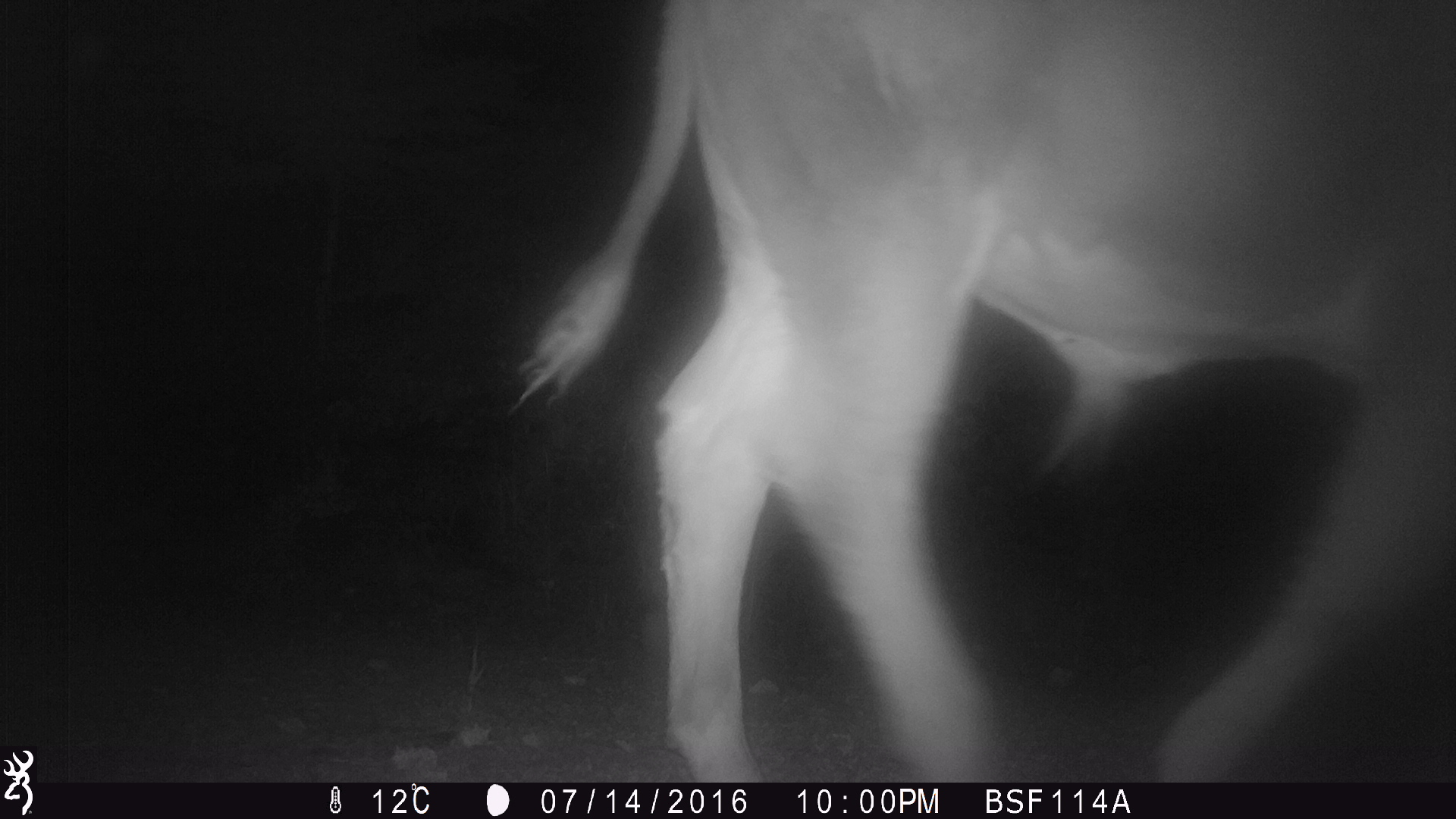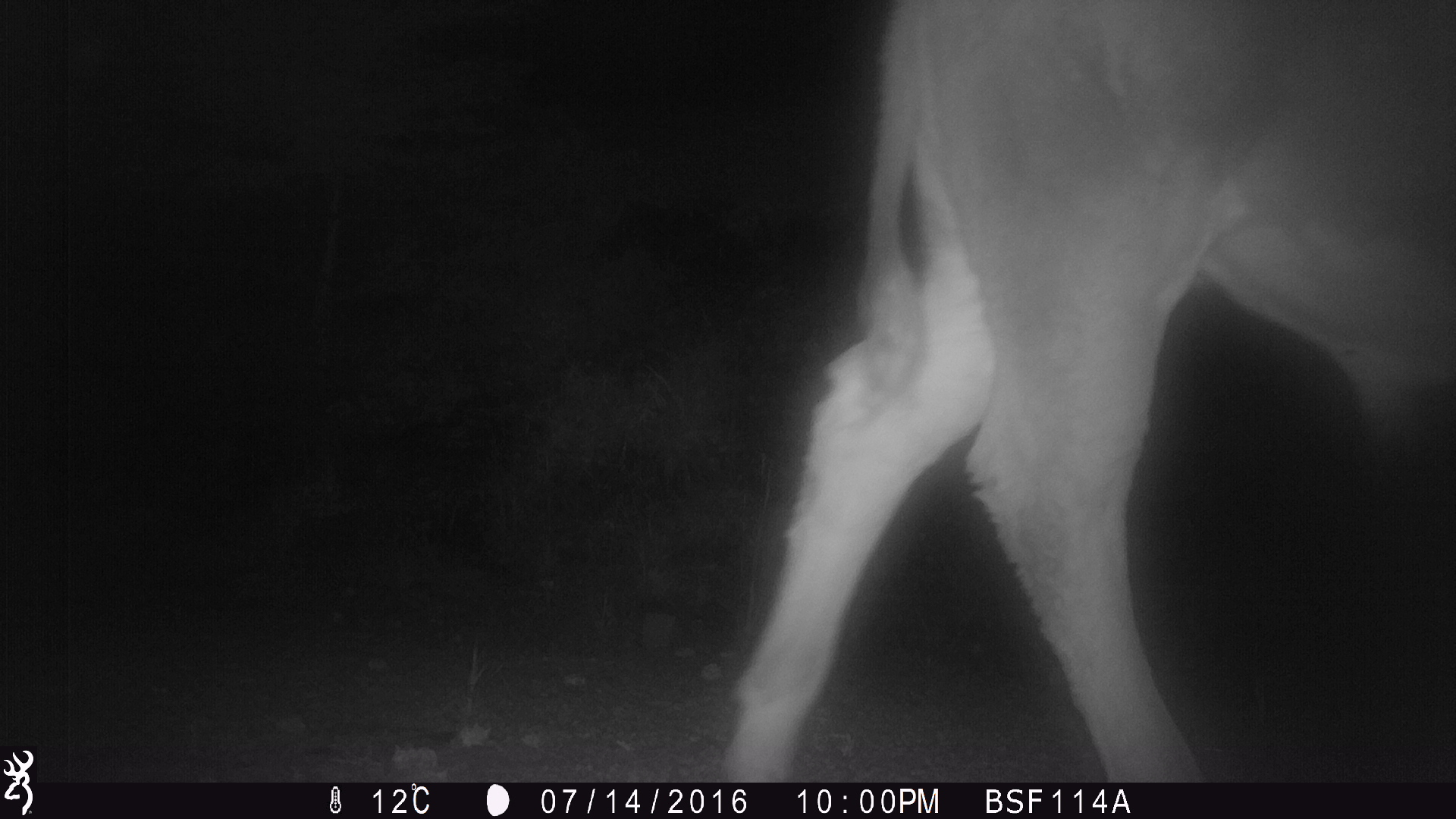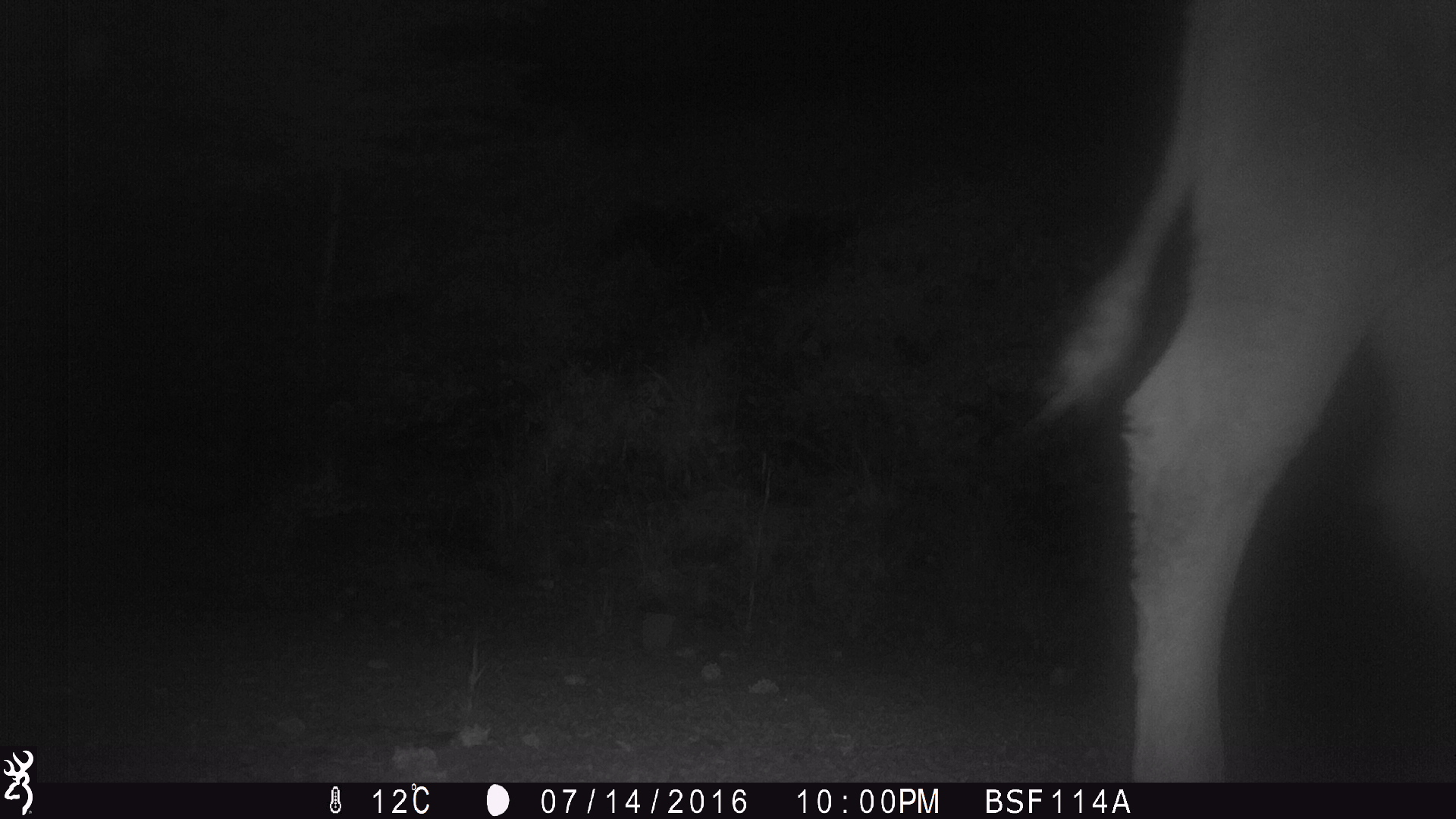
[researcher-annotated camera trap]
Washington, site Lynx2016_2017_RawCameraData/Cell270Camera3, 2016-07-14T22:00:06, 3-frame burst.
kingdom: Animalia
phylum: Chordata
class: Mammalia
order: Artiodactyla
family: Bovidae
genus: Bos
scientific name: Bos taurus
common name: domestic cattle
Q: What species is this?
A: Domestic cattle (Bos taurus).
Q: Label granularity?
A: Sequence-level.